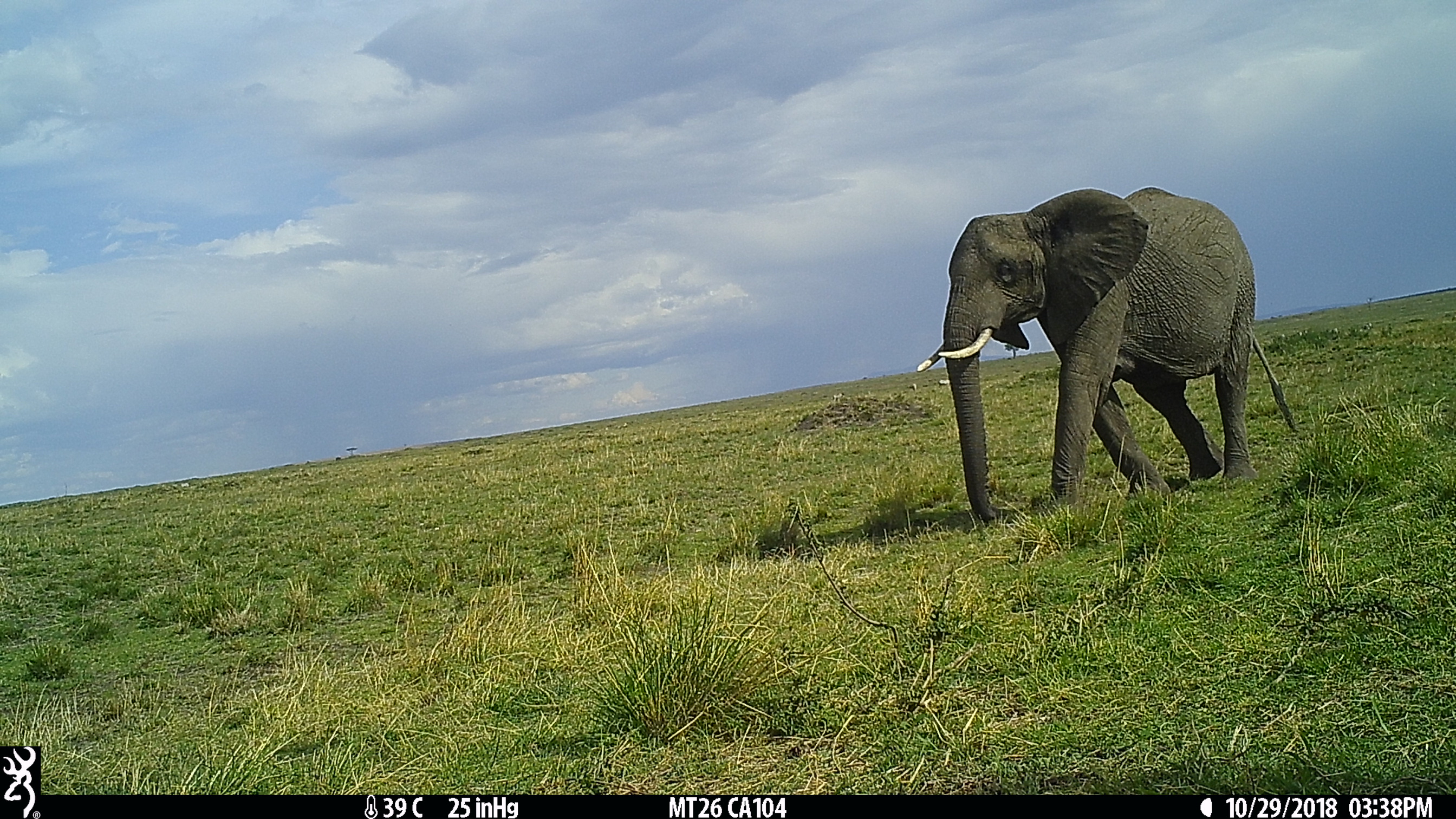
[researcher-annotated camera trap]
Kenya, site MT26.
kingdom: Animalia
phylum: Chordata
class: Mammalia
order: Proboscidea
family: Elephantidae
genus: Loxodonta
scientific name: Loxodonta africana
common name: elephant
Elephant (Loxodonta africana).